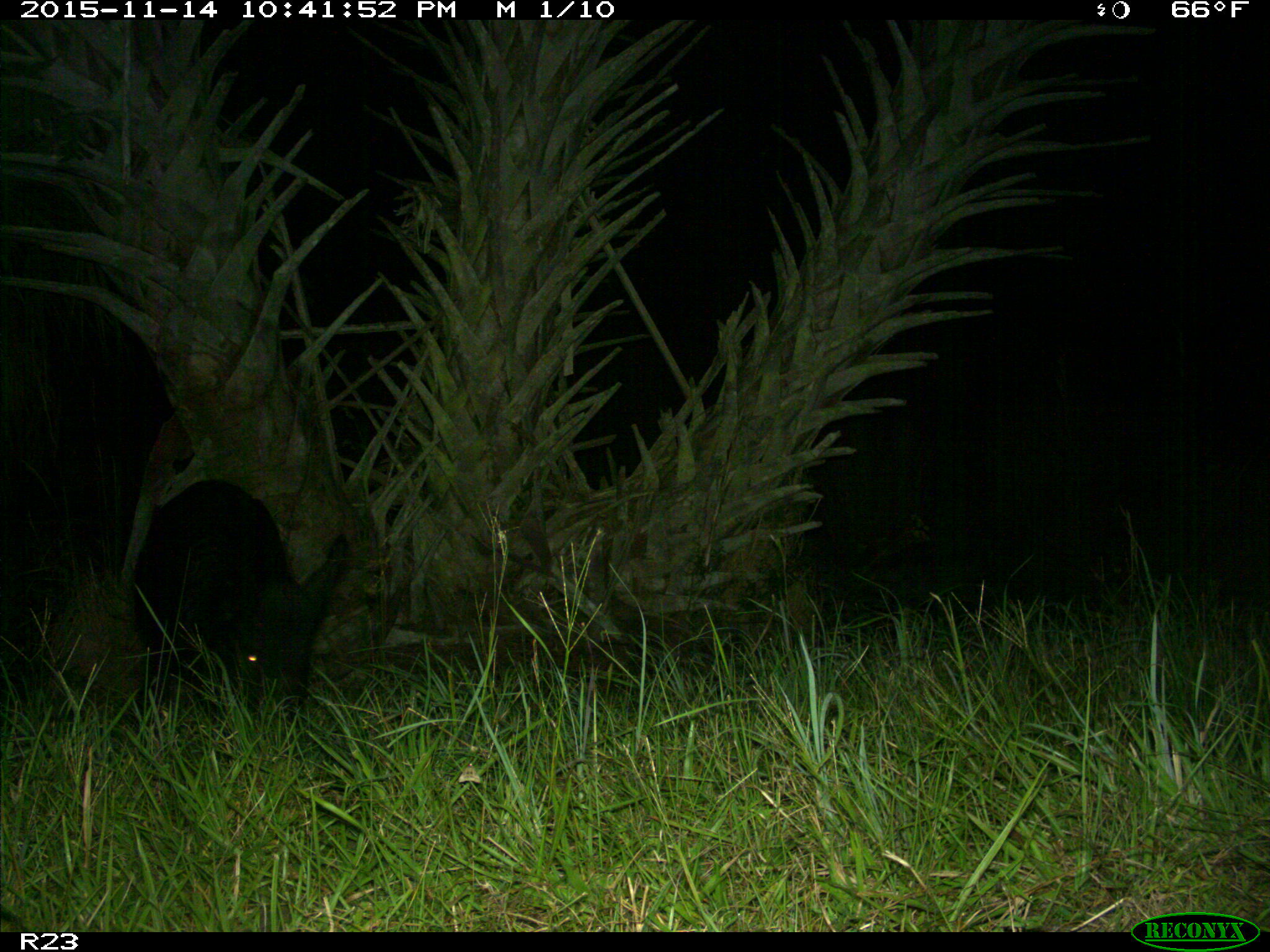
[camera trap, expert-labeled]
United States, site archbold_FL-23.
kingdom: Animalia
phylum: Chordata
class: Mammalia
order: Artiodactyla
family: Suidae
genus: Sus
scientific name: Sus scrofa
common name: wild boar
Sus scrofa (wild boar).